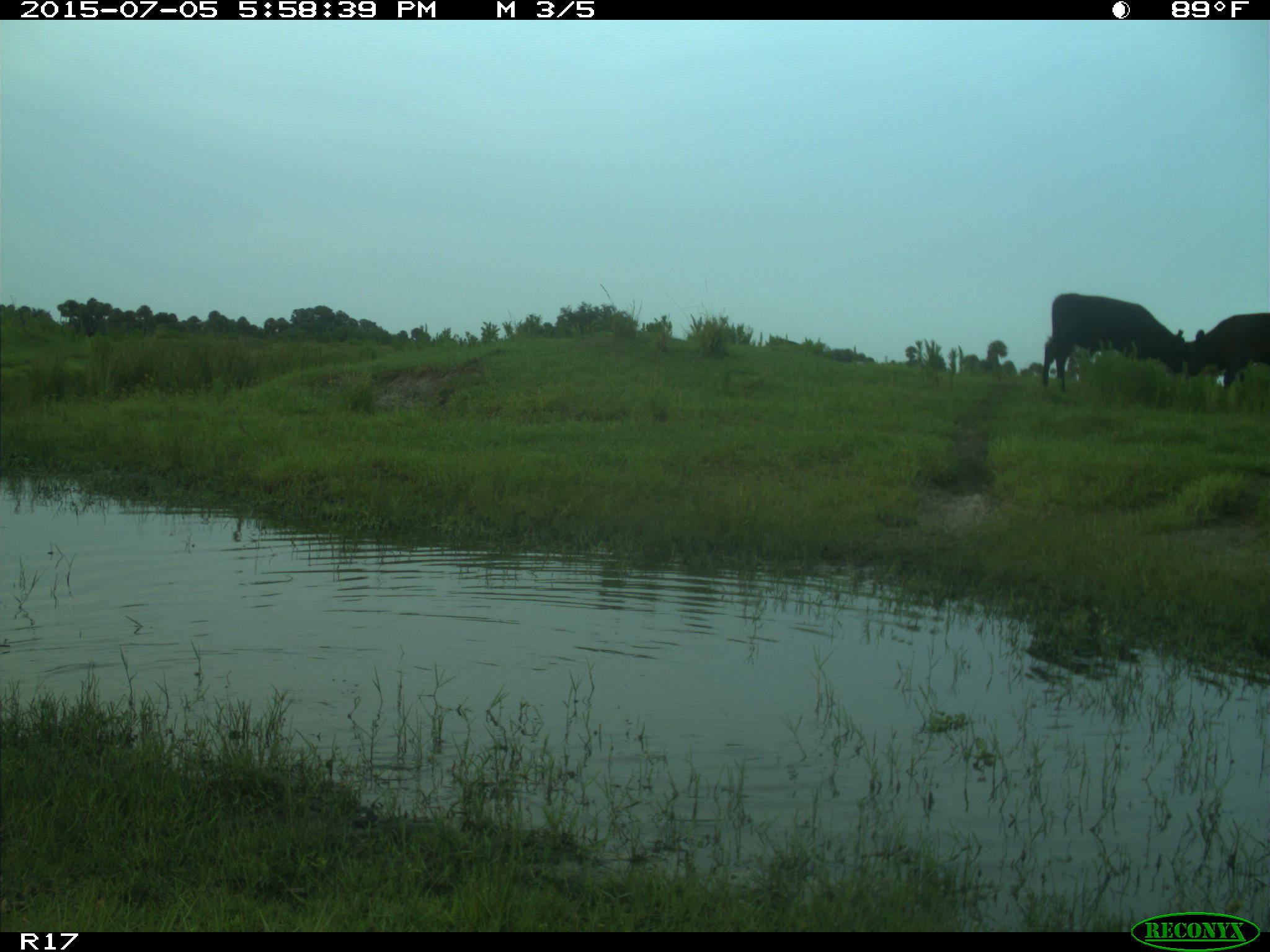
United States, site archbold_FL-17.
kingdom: Animalia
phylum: Chordata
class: Mammalia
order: Artiodactyla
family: Bovidae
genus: Bos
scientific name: Bos taurus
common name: domestic cow